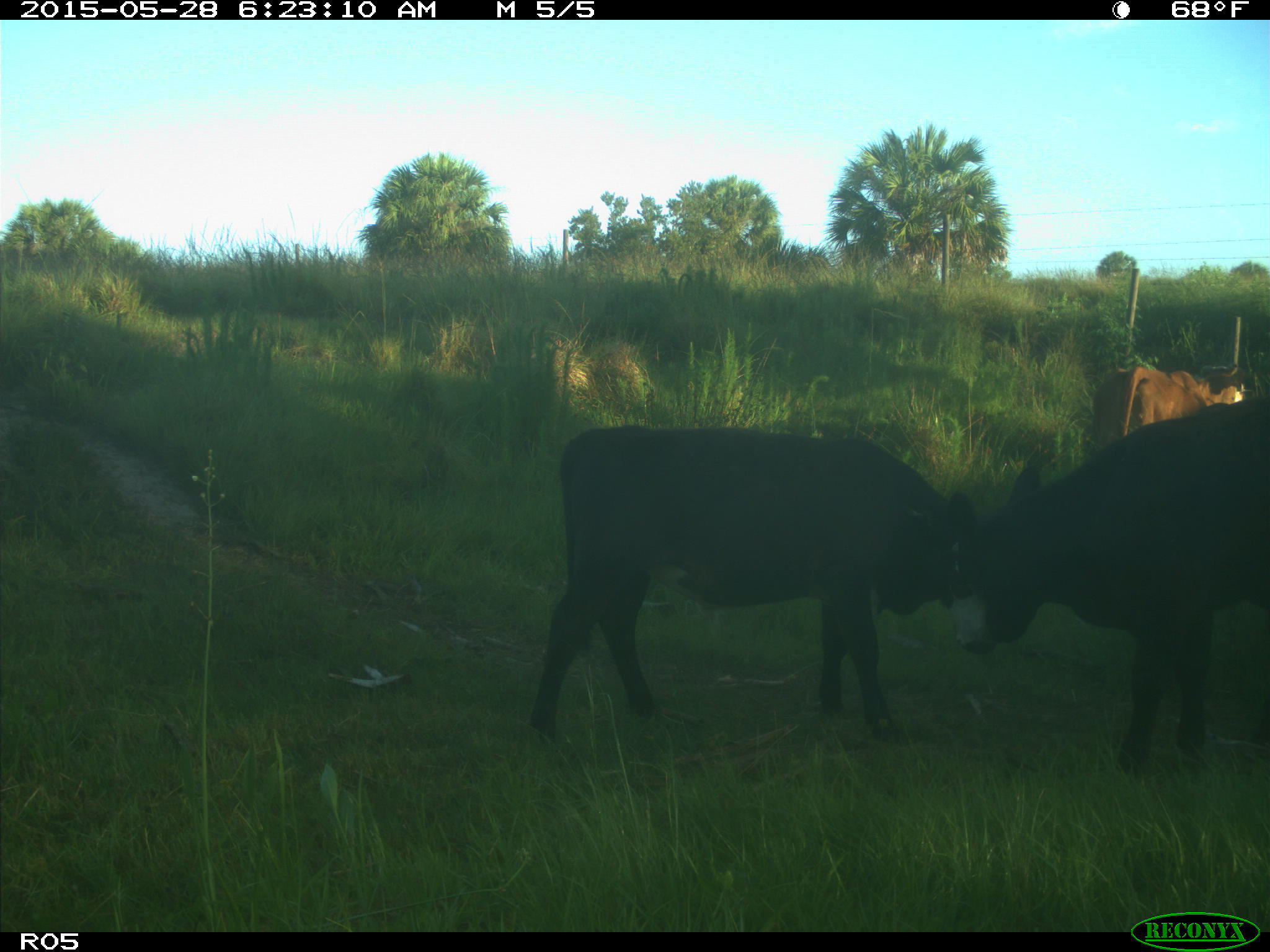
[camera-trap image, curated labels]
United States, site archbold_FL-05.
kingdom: Animalia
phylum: Chordata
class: Mammalia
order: Artiodactyla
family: Bovidae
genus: Bos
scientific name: Bos taurus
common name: domestic cow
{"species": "Bos taurus (domestic cow)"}